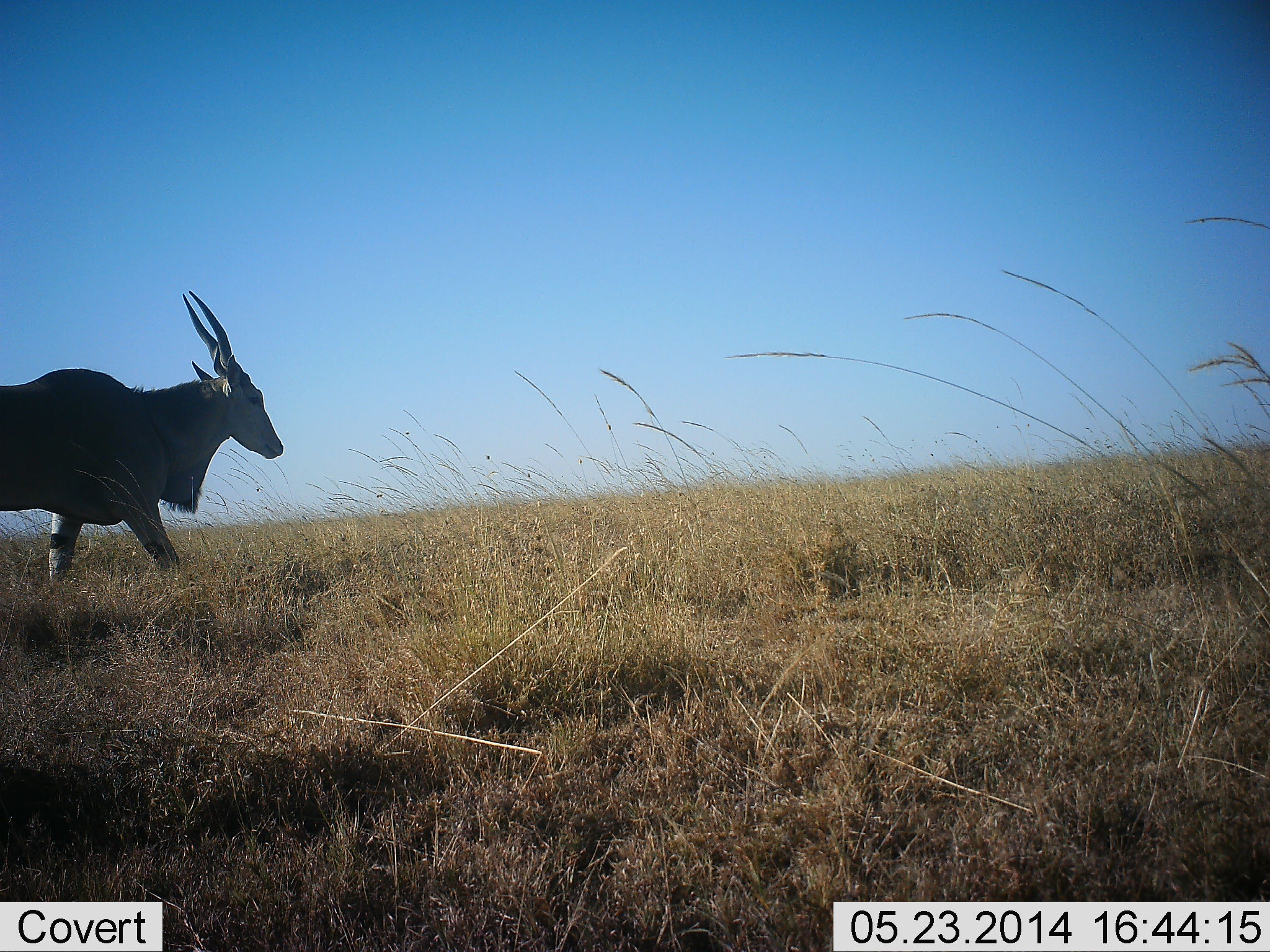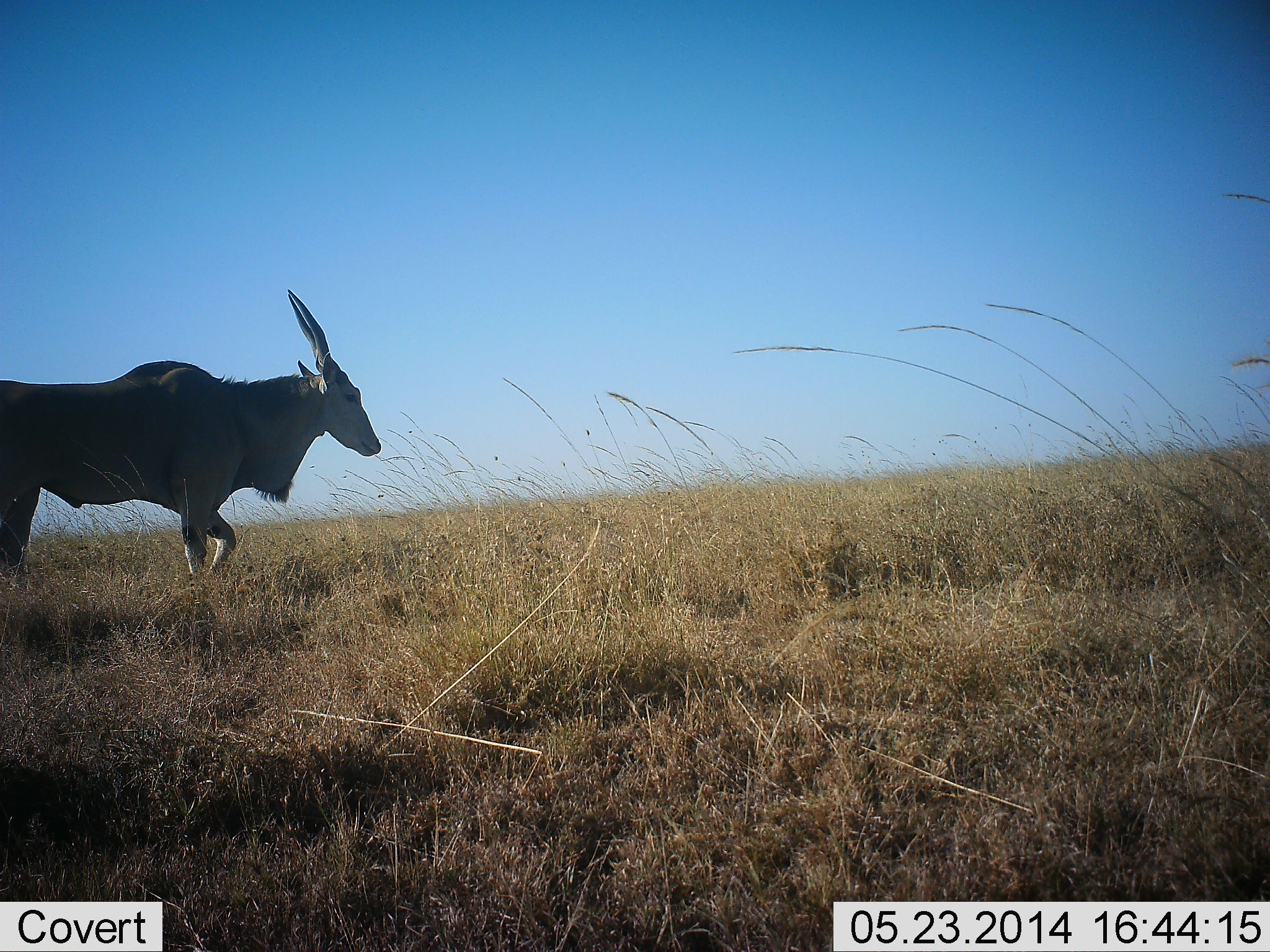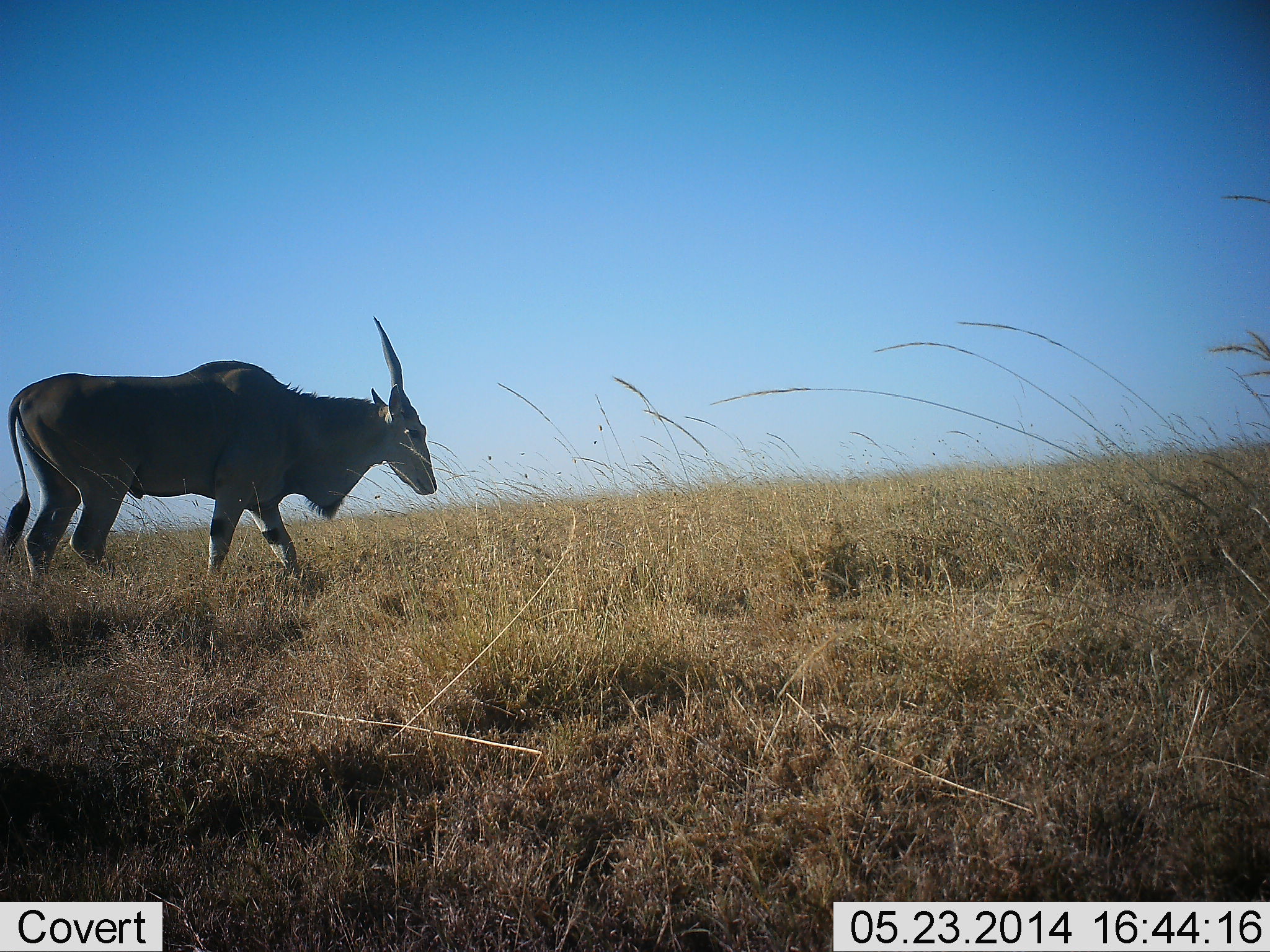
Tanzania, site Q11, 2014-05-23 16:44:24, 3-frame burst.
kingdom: Animalia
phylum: Chordata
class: Mammalia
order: Artiodactyla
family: Bovidae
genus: Tragelaphus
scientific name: Tragelaphus oryx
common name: eland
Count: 1.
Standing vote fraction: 27%.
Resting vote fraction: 0%.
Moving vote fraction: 73%.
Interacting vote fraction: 0%.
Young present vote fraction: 0%.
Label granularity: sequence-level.